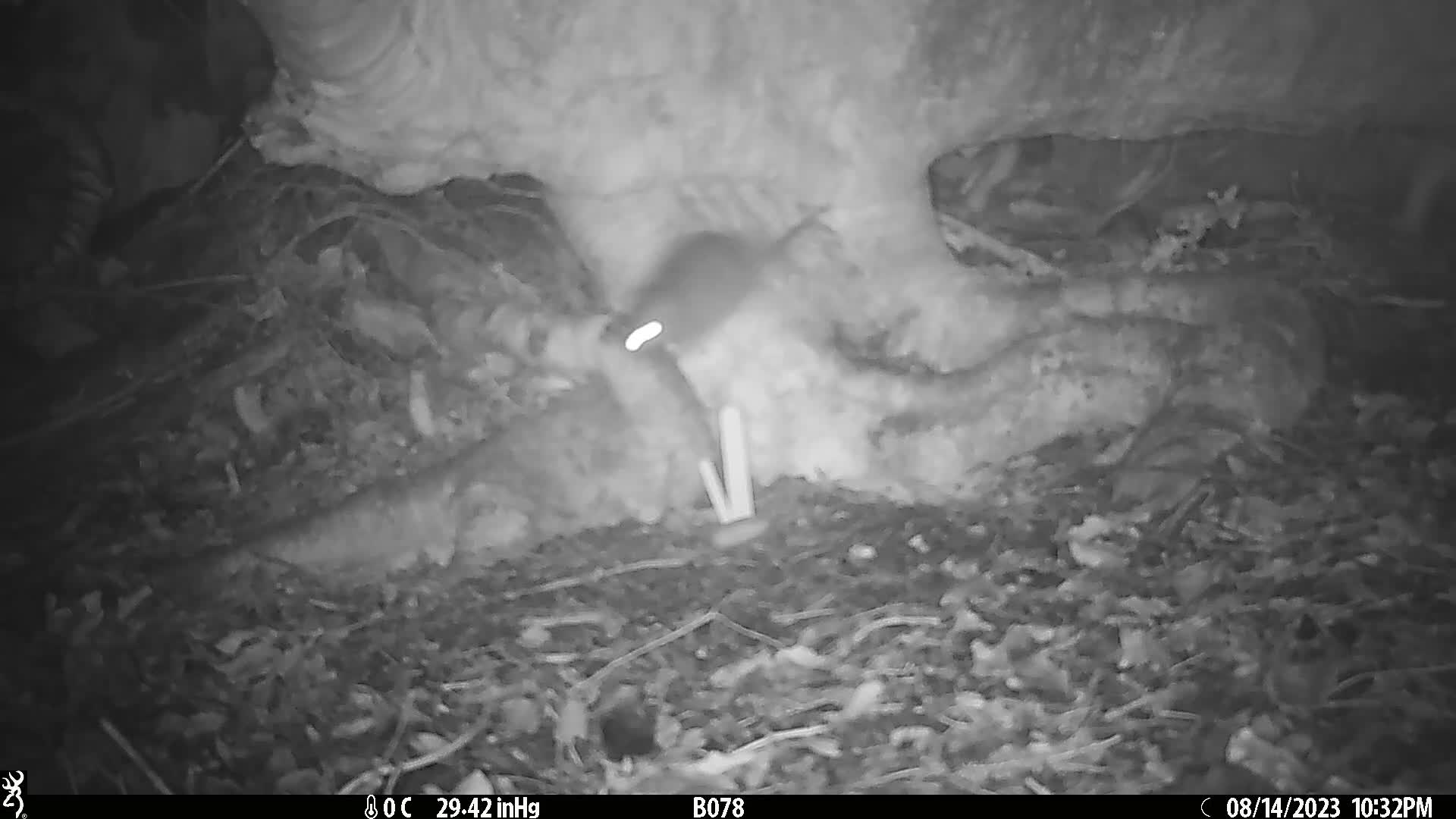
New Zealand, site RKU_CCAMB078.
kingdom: Animalia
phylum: Chordata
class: Mammalia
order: Rodentia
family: Muridae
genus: Rattus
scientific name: Rattus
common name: rat